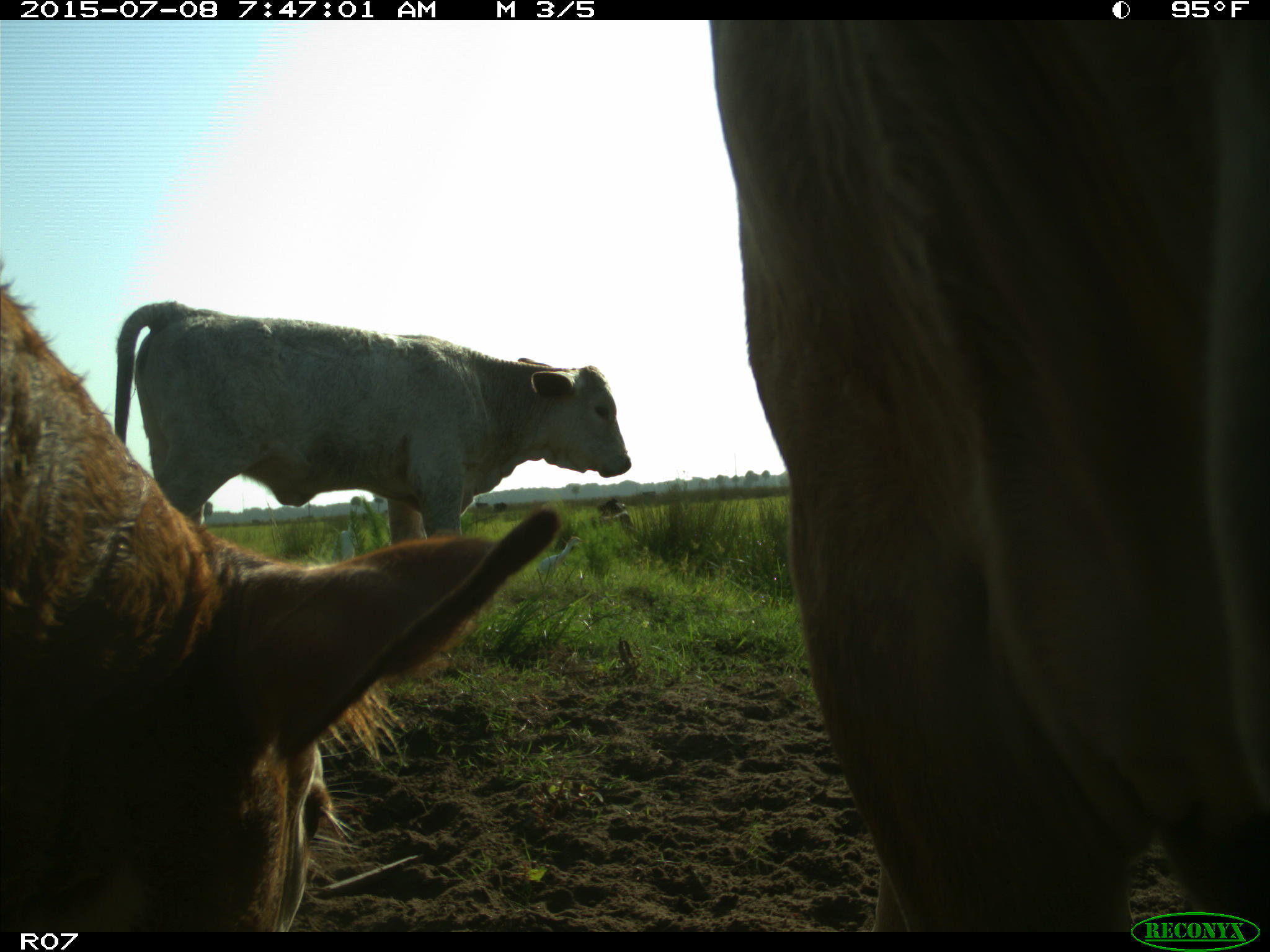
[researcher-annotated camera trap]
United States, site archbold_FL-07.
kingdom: Animalia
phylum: Chordata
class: Mammalia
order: Artiodactyla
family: Bovidae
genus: Bos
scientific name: Bos taurus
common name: domestic cow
Bos taurus (domestic cow).